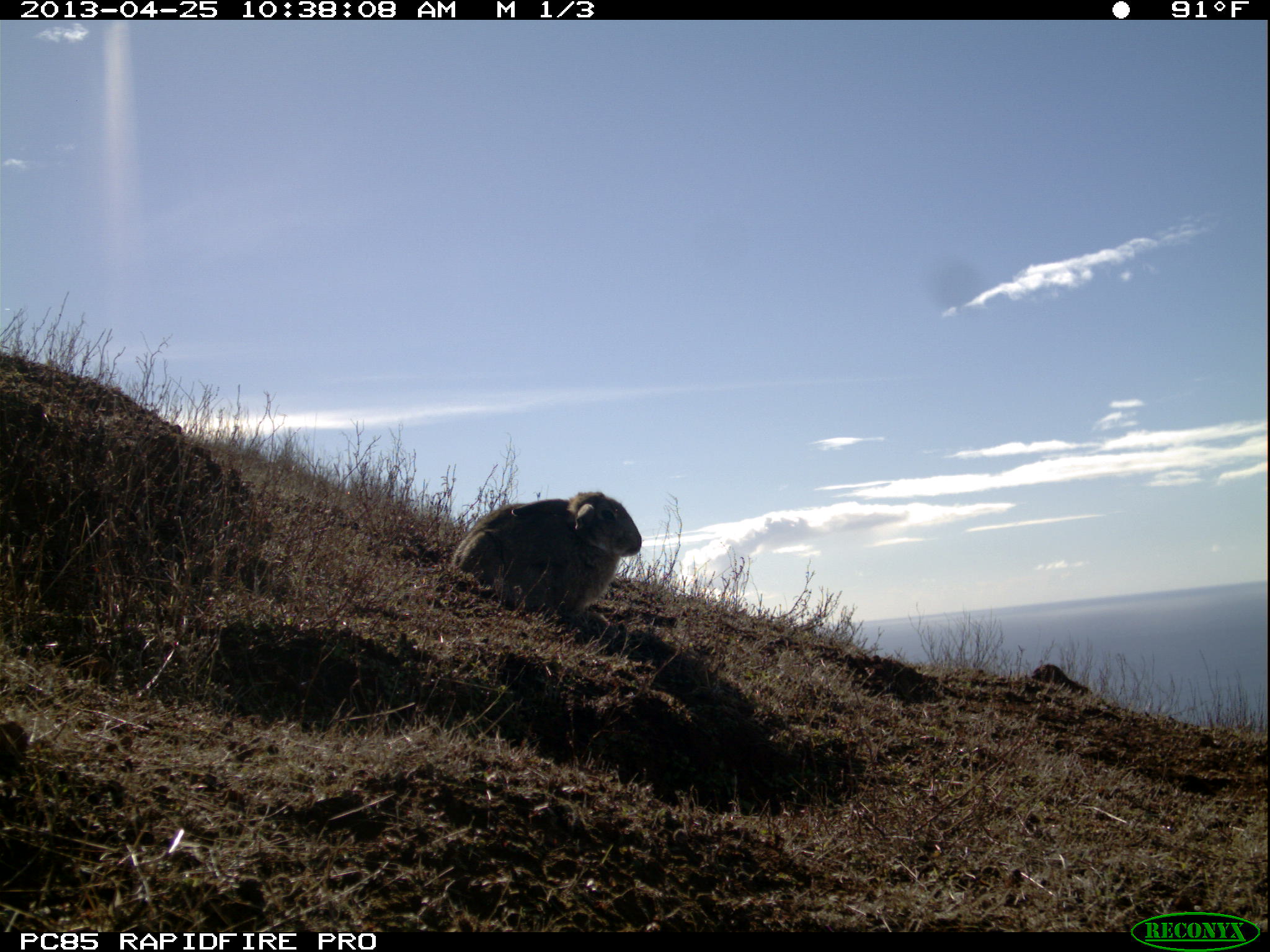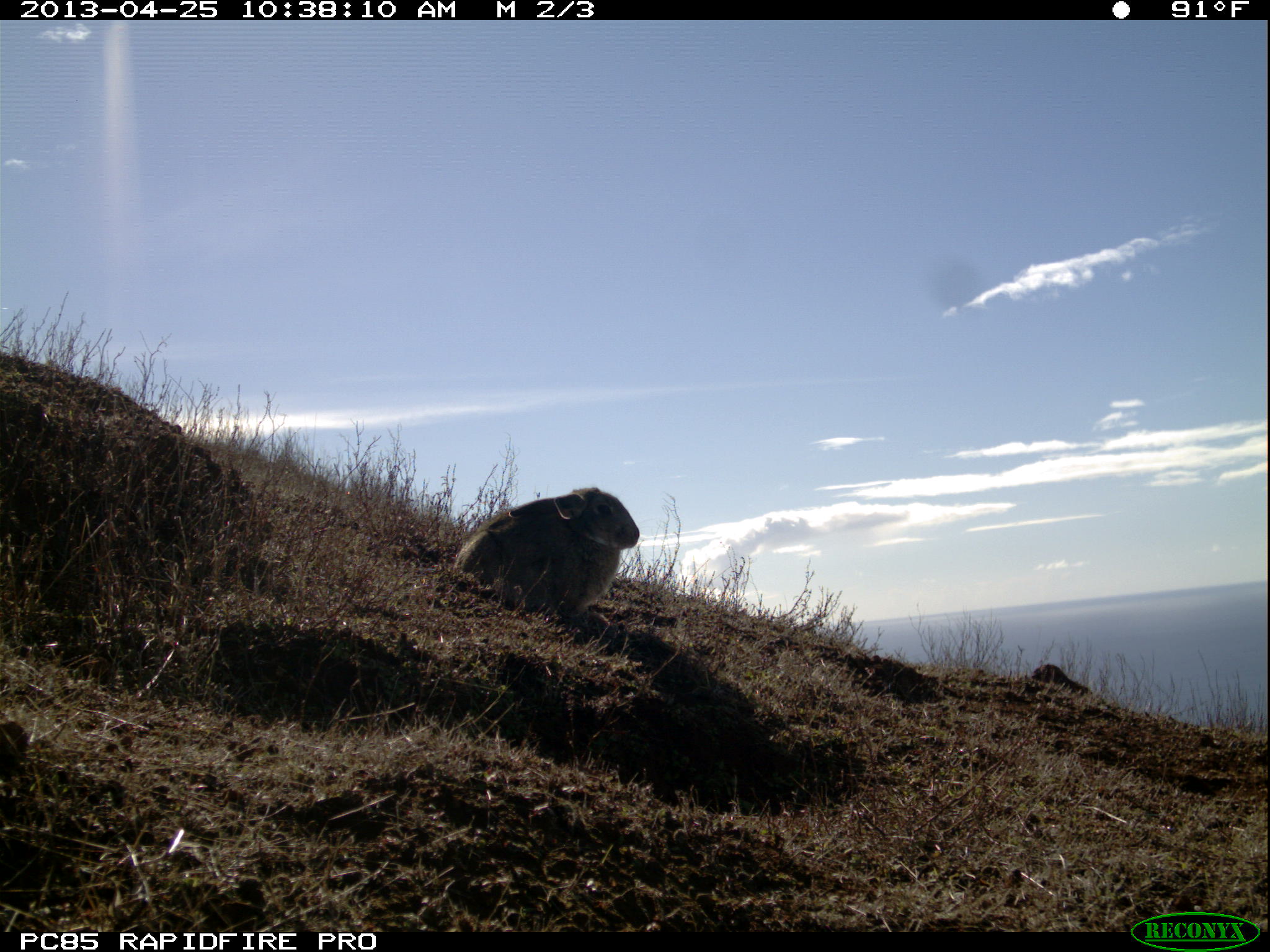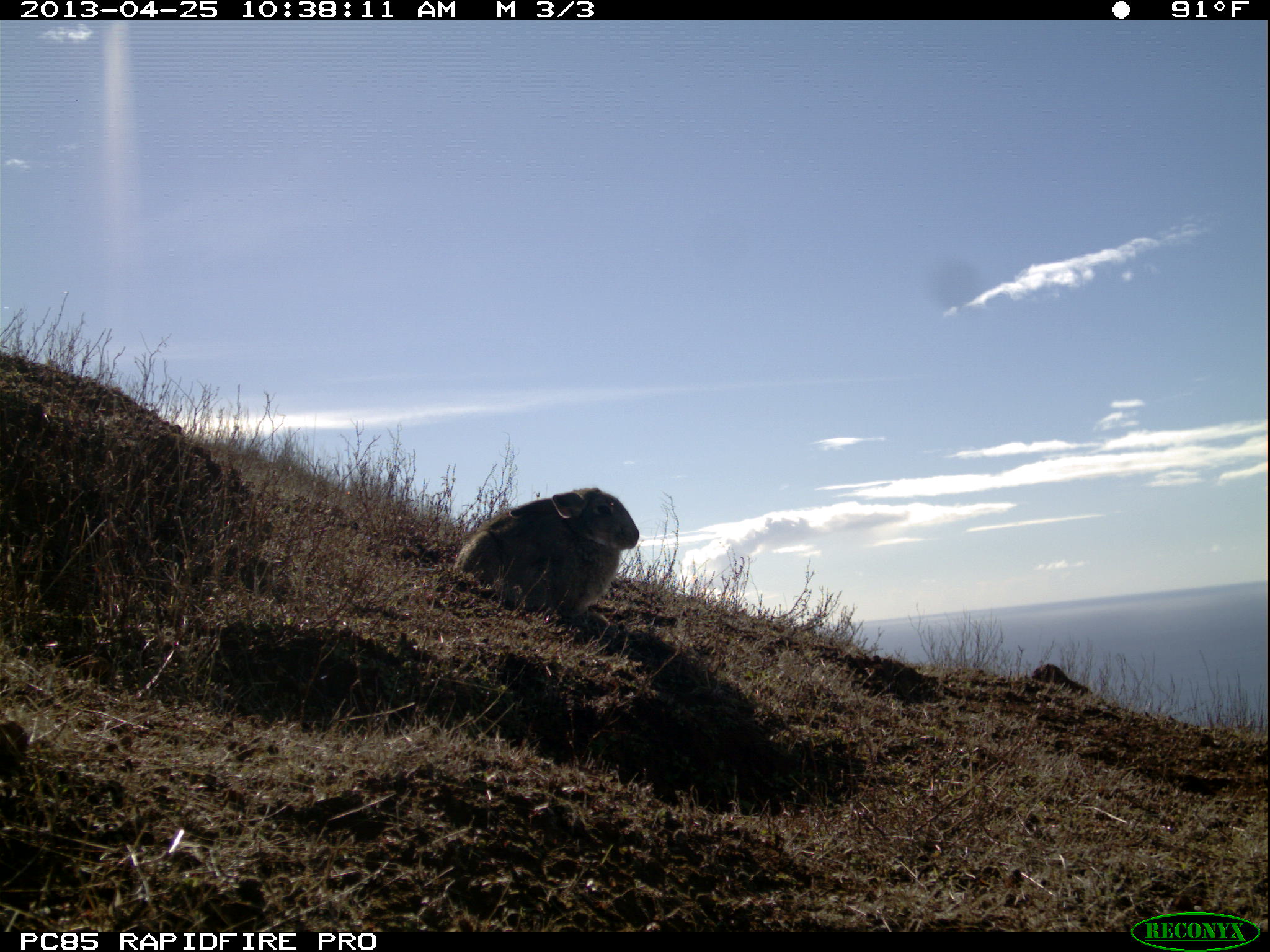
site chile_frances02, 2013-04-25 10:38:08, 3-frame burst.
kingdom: Animalia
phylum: Chordata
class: Mammalia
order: Lagomorpha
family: Leporidae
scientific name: Leporidae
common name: rabbits and hares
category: rabbit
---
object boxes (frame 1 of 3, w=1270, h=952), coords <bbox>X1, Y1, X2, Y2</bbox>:
rabbit: <bbox>440, 492, 642, 632</bbox>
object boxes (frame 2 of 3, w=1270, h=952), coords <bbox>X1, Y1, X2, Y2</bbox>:
rabbit: <bbox>448, 487, 639, 630</bbox>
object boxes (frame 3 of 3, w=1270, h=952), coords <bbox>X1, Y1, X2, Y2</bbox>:
rabbit: <bbox>451, 487, 639, 631</bbox>